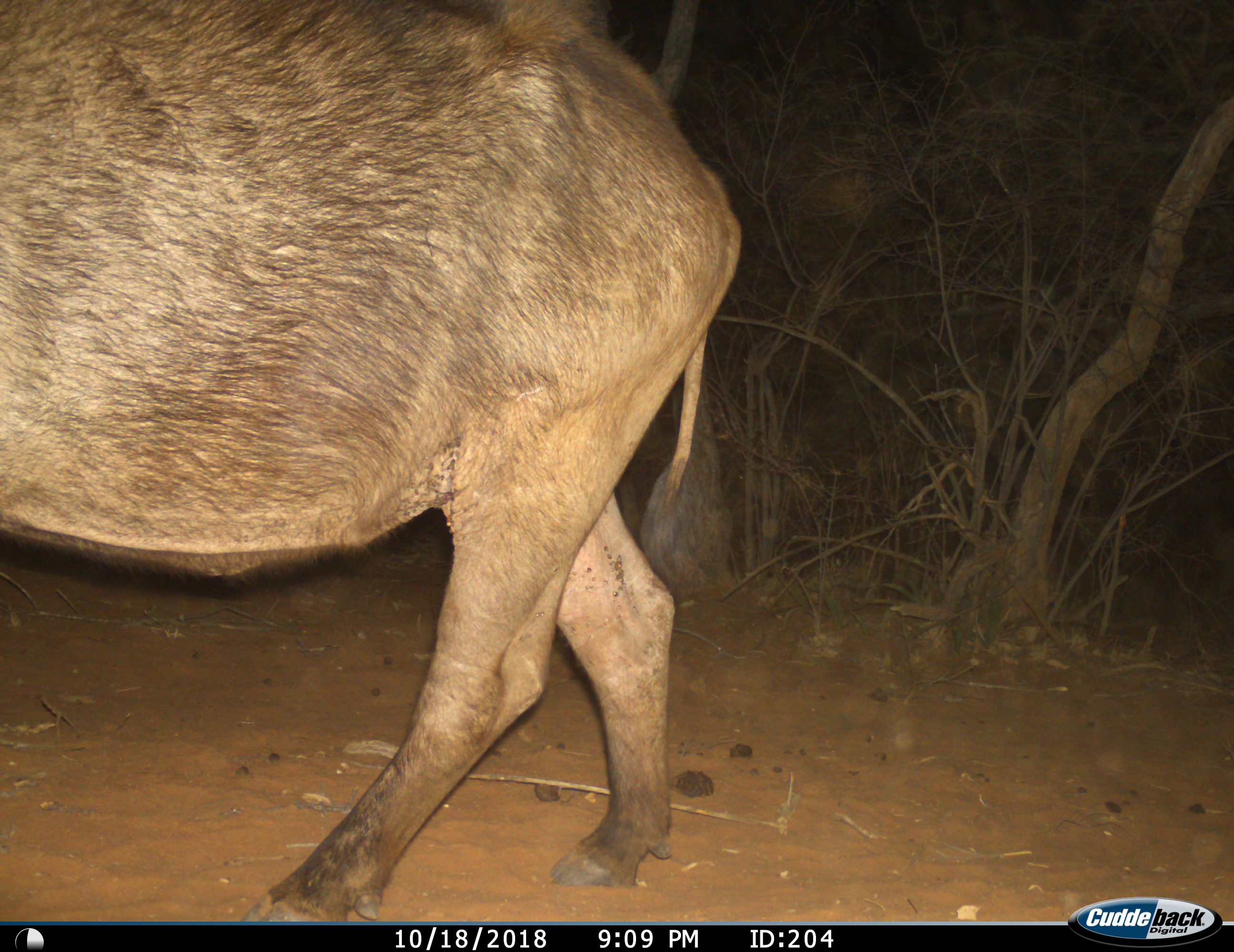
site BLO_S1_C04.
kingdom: Animalia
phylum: Chordata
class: Mammalia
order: Artiodactyla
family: Bovidae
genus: Syncerus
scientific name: Syncerus caffer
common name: african buffalo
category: buffalo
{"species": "buffalo (african buffalo) (Syncerus caffer)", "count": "1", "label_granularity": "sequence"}